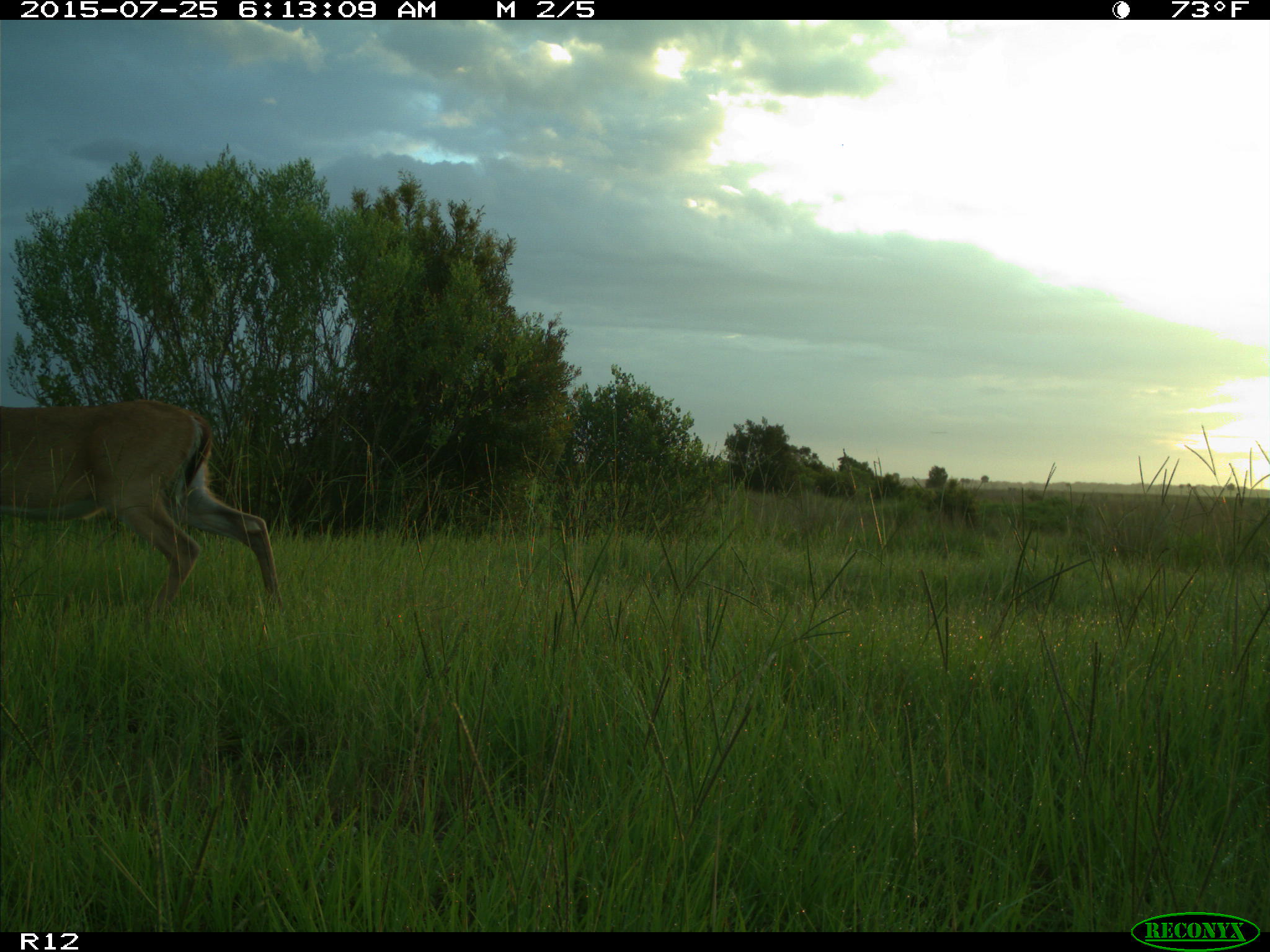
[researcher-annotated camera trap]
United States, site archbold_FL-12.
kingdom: Animalia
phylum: Chordata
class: Mammalia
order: Artiodactyla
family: Cervidae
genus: Odocoileus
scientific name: Odocoileus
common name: deer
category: unidentified deer